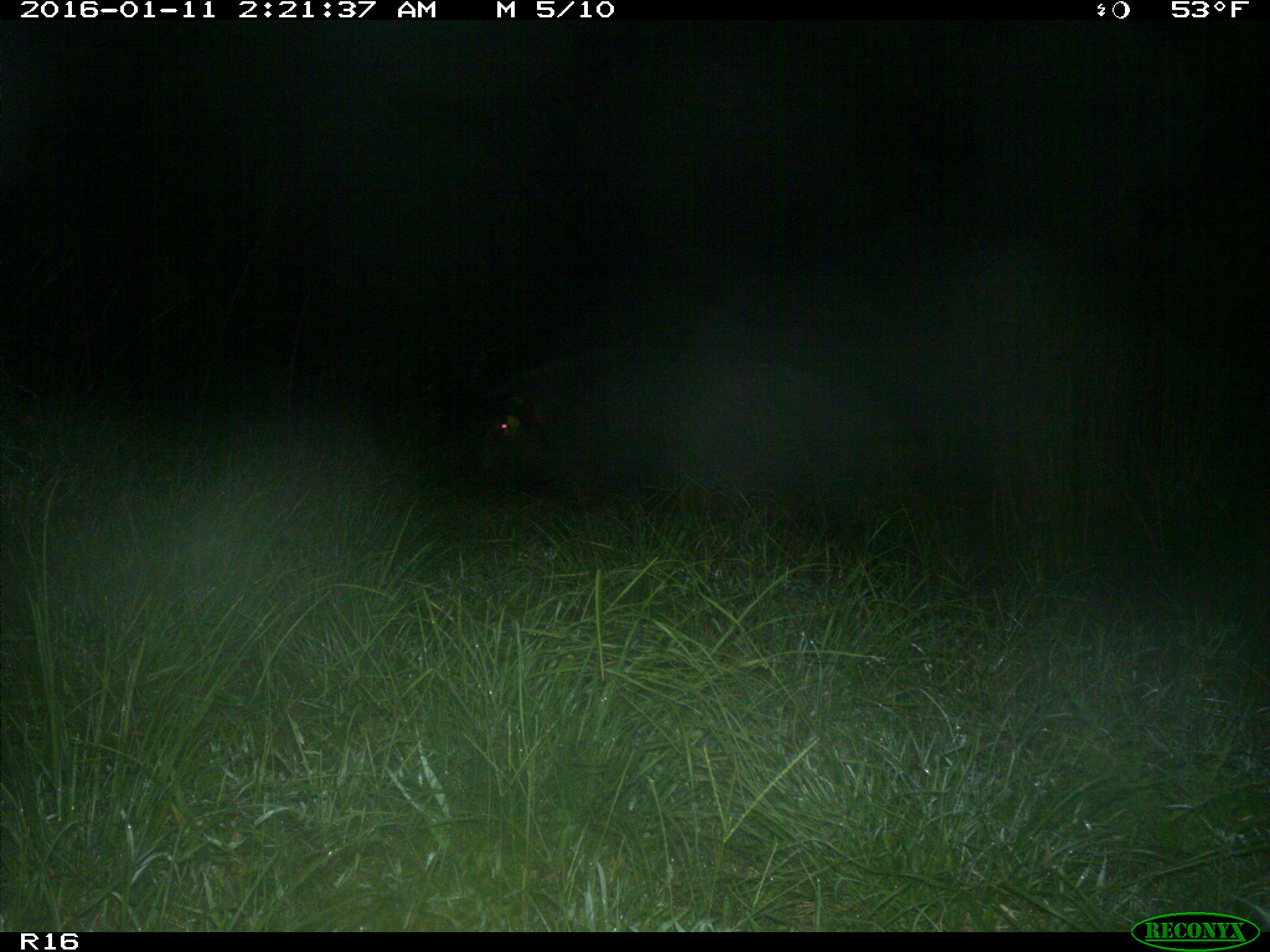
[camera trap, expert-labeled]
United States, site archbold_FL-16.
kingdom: Animalia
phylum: Chordata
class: Mammalia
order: Artiodactyla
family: Suidae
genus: Sus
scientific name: Sus scrofa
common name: wild boar